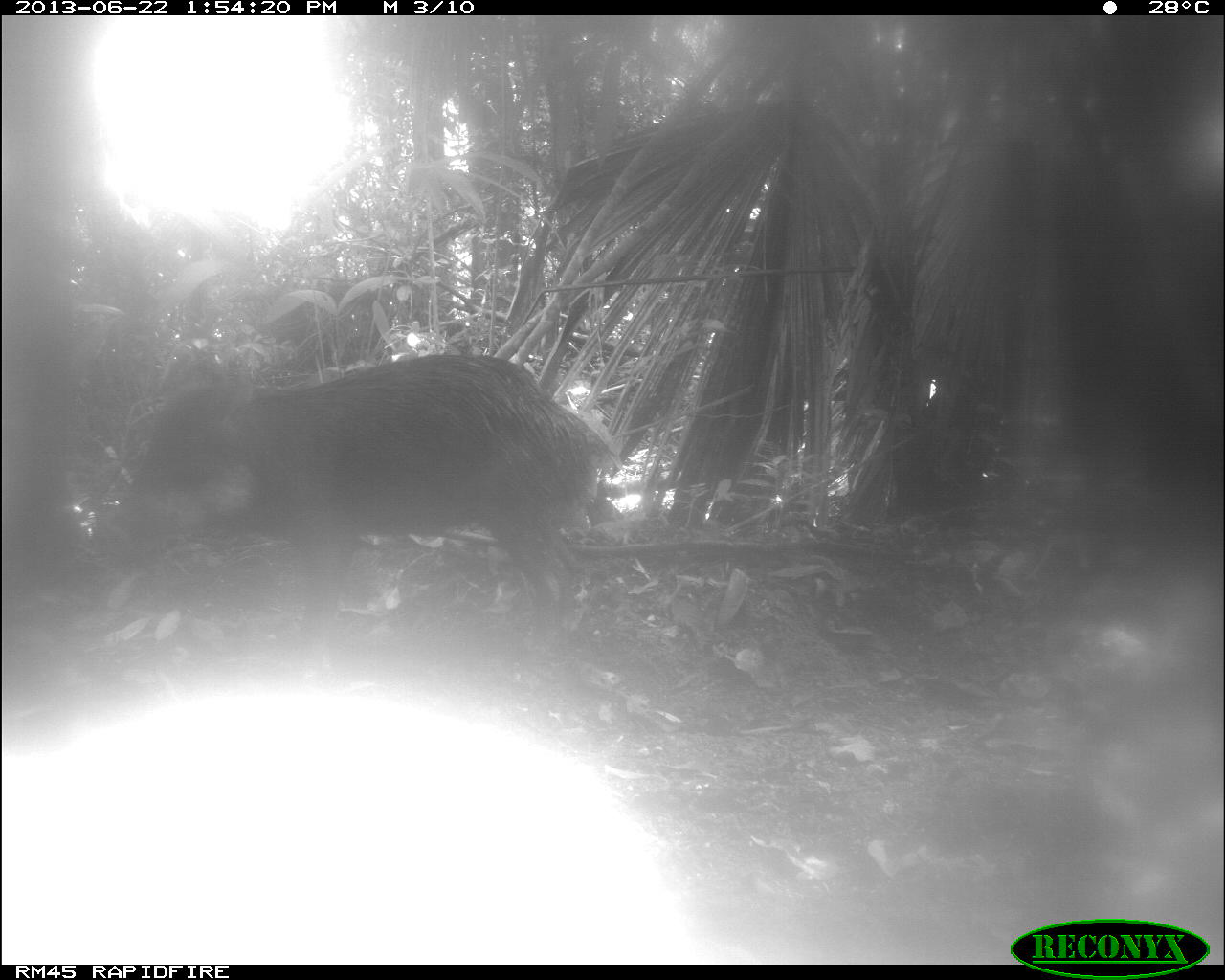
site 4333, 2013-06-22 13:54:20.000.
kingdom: Animalia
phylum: Chordata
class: Mammalia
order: Artiodactyla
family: Tayassuidae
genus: Tayassu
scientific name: Tayassu pecari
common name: white-lipped peccary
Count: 1.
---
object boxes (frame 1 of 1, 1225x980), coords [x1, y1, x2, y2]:
tayassu pecari: [117, 349, 618, 655]